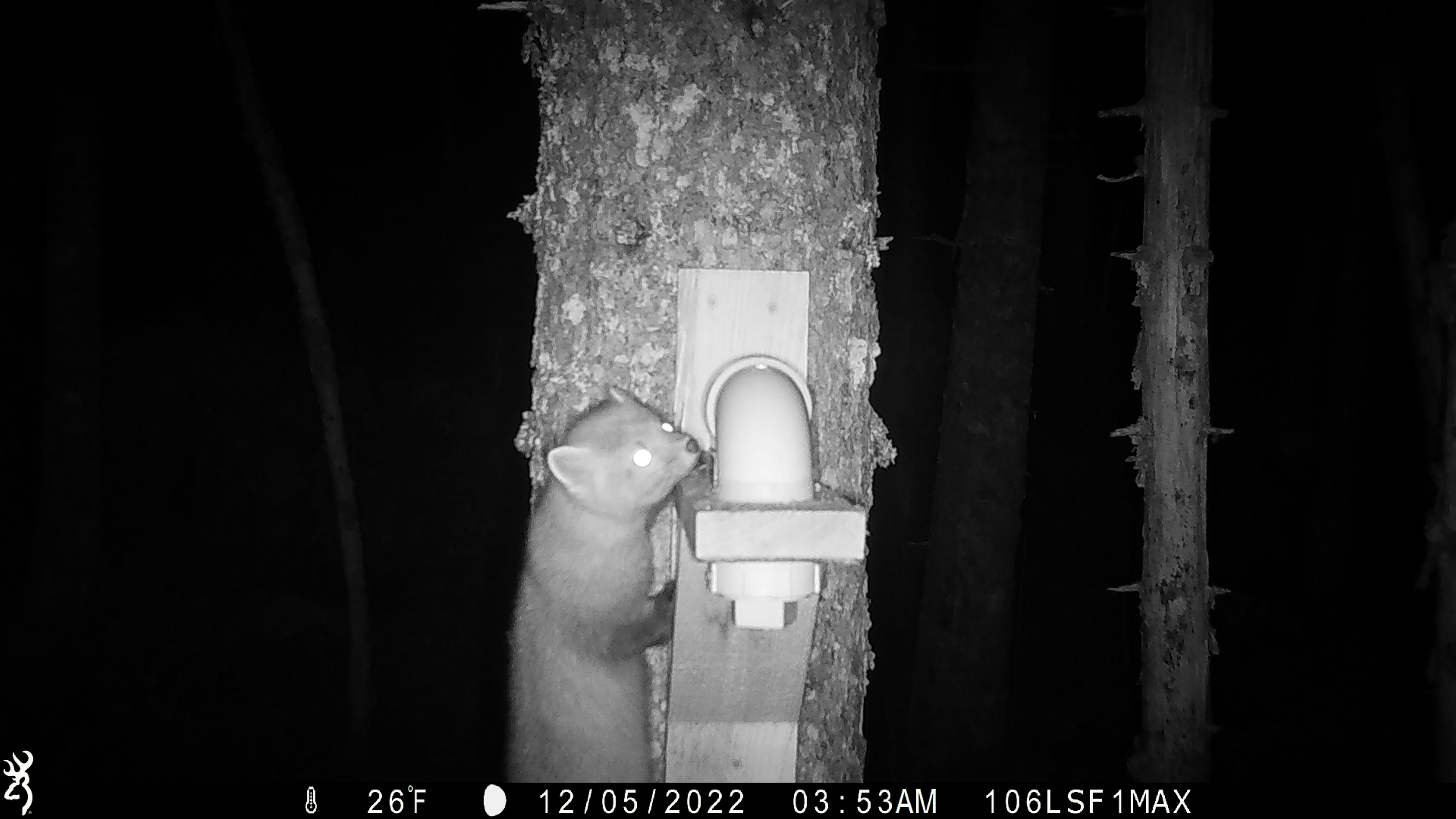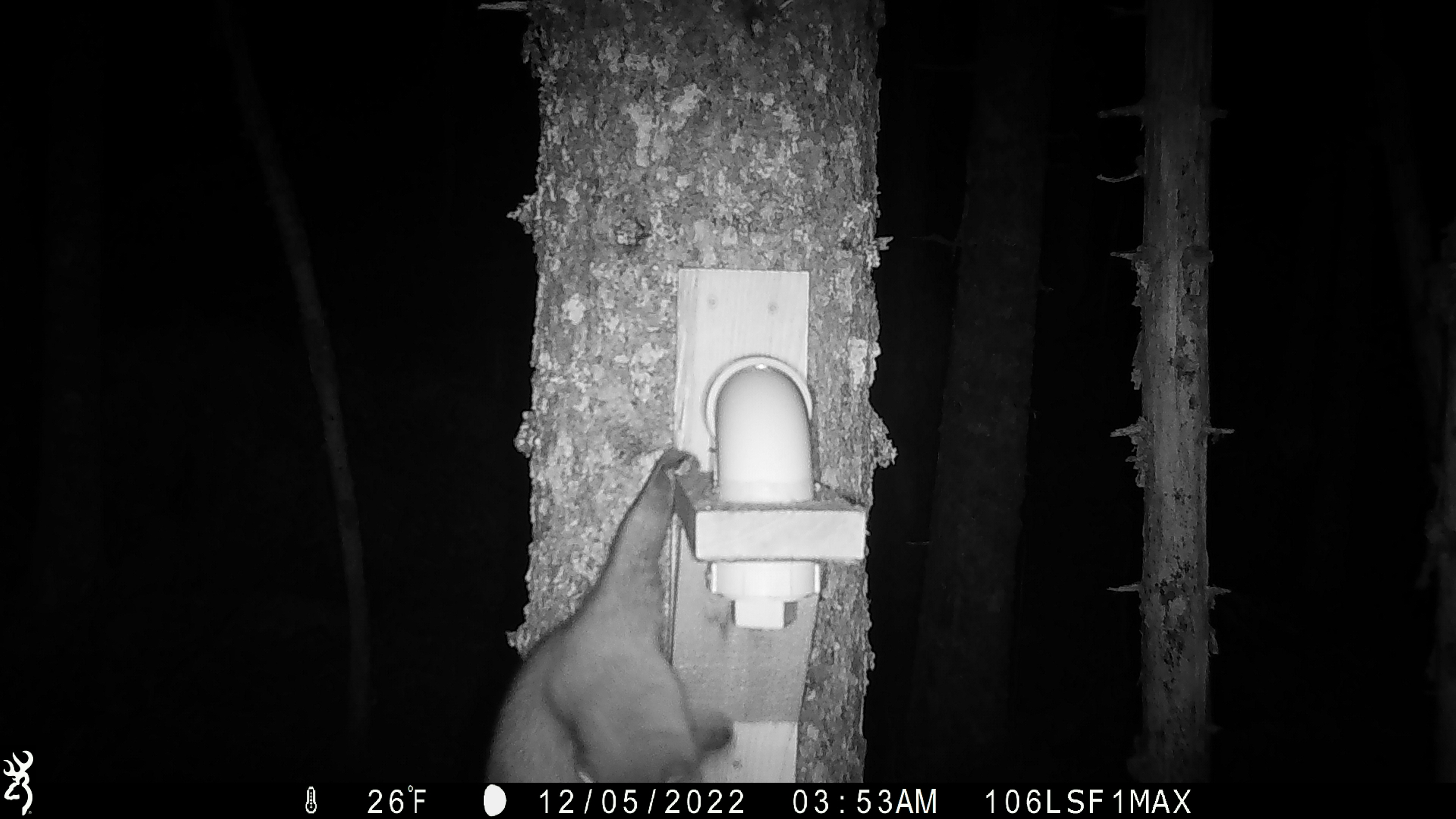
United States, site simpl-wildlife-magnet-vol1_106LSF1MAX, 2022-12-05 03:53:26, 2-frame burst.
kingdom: Animalia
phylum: Chordata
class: Mammalia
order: Carnivora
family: Mustelidae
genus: Martes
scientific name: Martes americana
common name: american marten